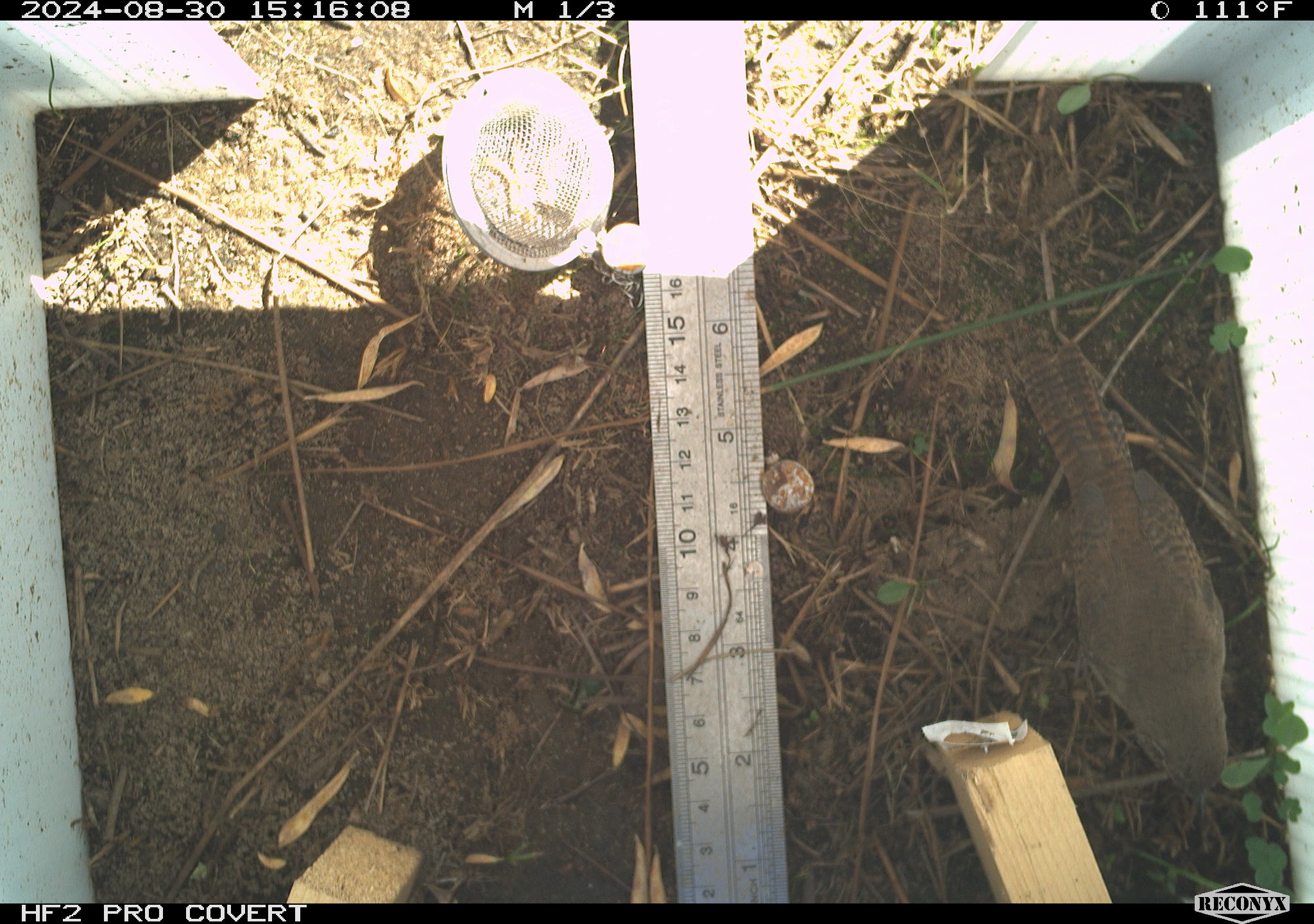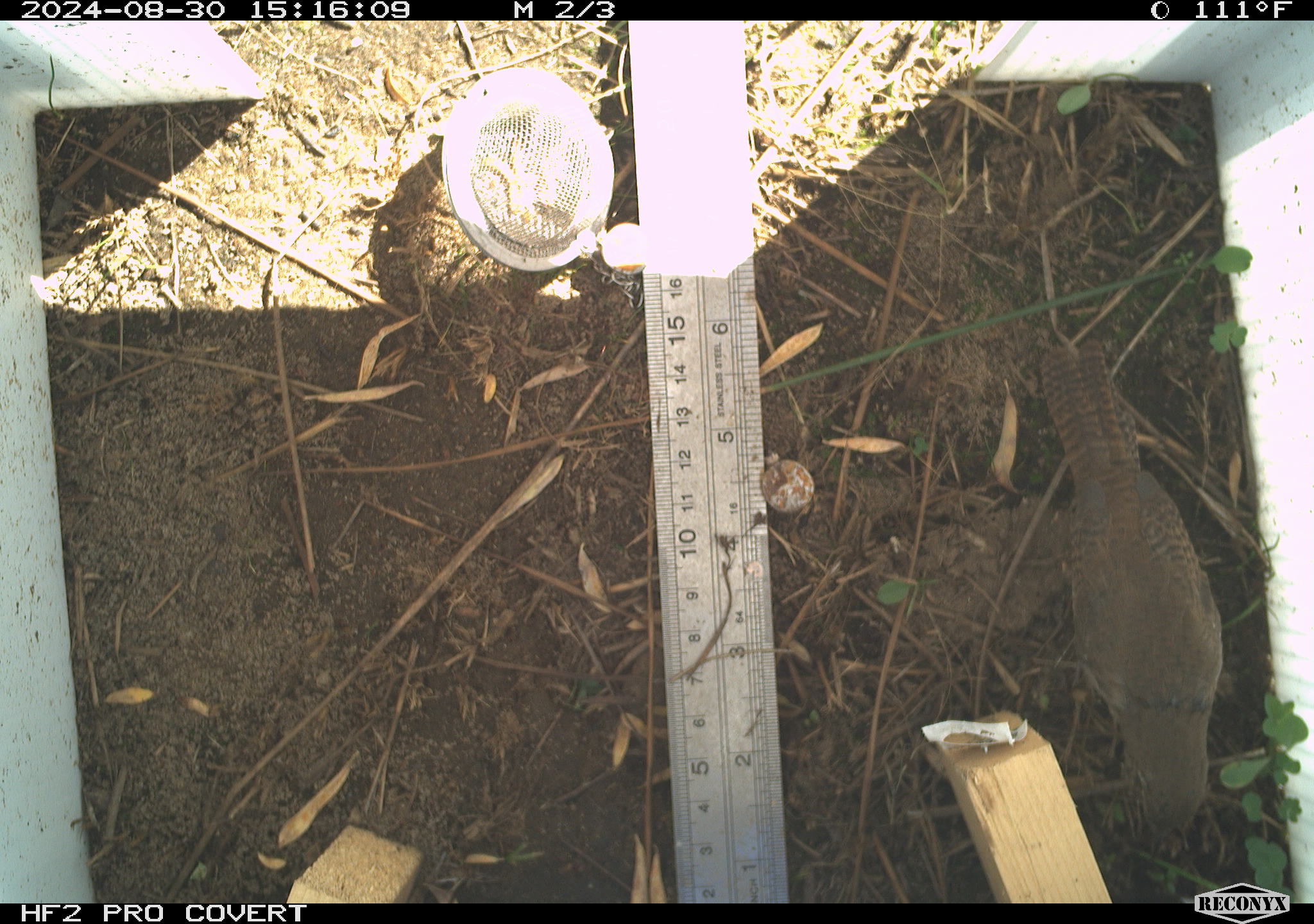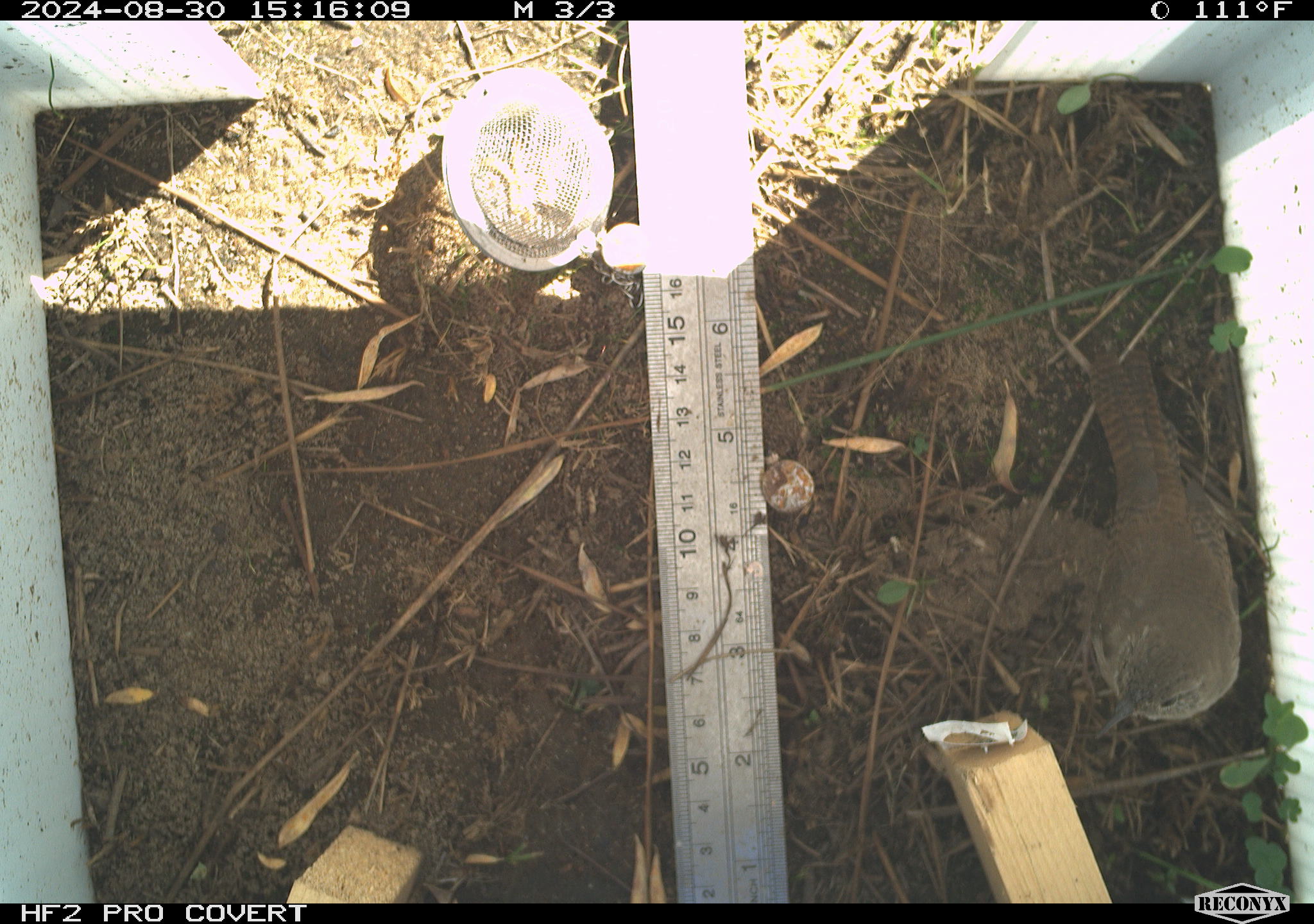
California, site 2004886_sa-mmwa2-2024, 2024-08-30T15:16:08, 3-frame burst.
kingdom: Animalia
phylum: Chordata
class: Aves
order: Passeriformes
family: Troglodytidae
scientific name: Troglodytidae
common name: wren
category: troglodytidae family